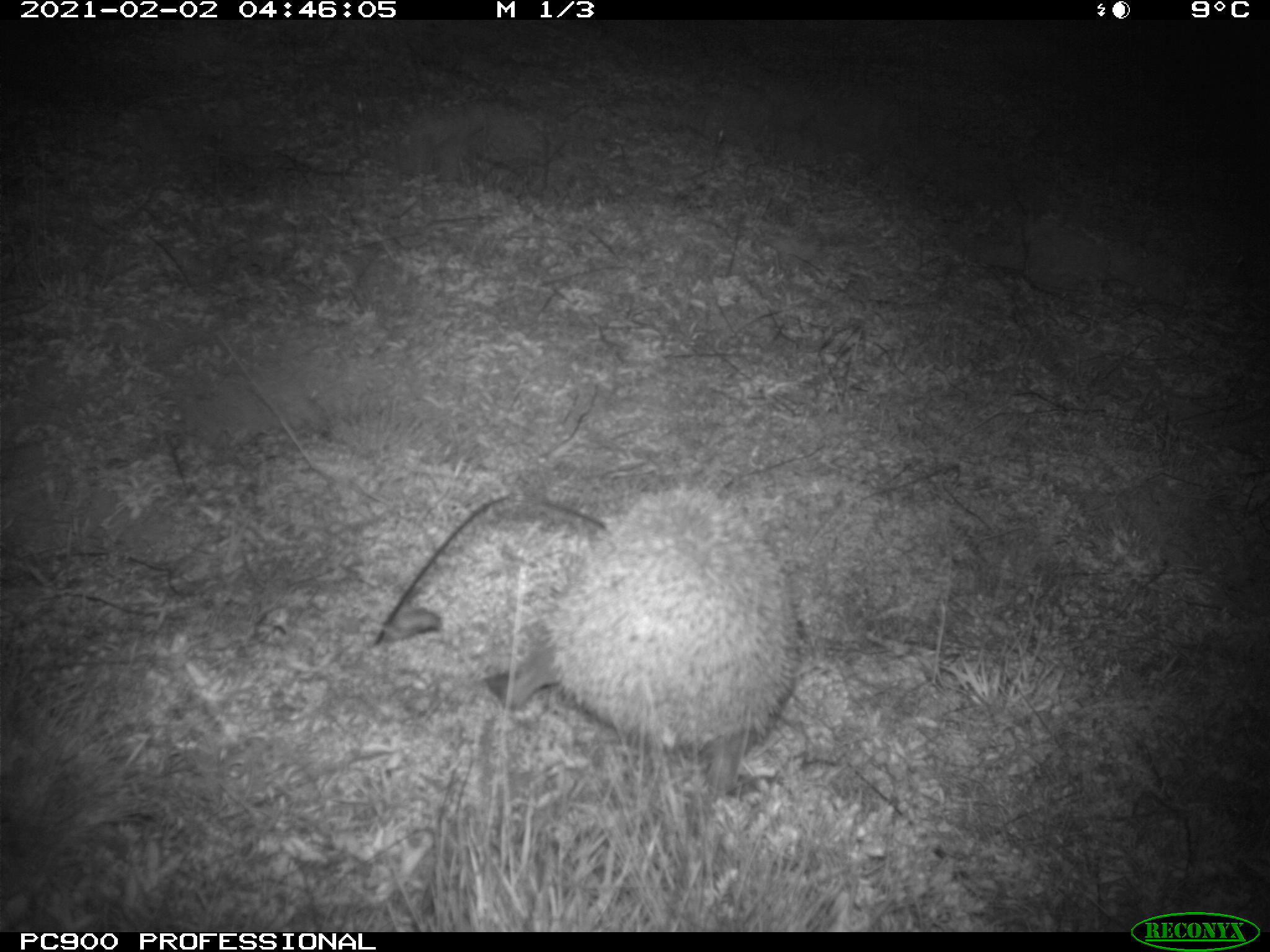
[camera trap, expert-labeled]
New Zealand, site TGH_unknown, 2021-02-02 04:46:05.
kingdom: Animalia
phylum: Chordata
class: Mammalia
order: Eulipotyphla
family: Erinaceidae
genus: Erinaceus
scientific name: Erinaceus europaeus europaeus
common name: european hedgehog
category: hedgehog